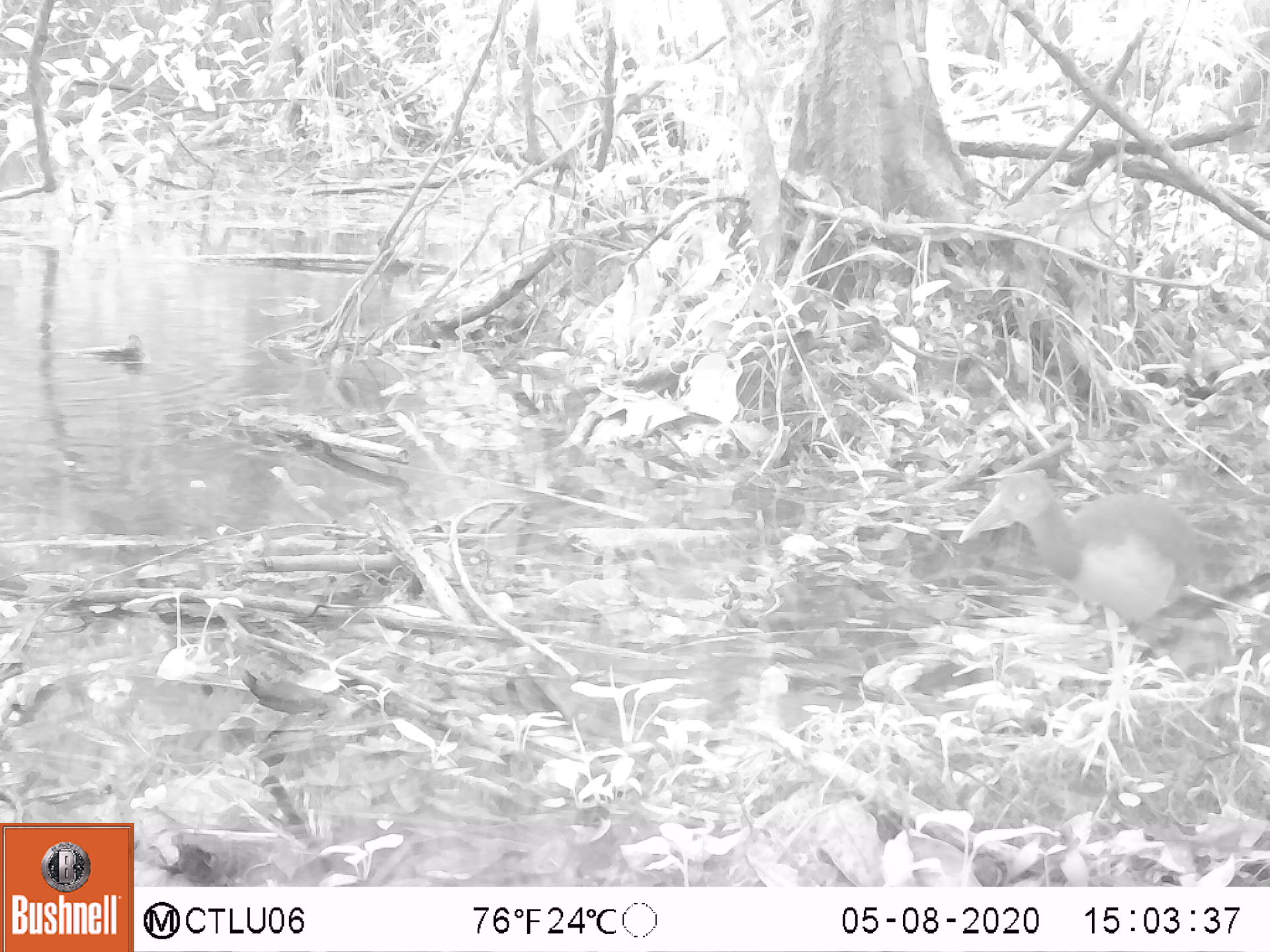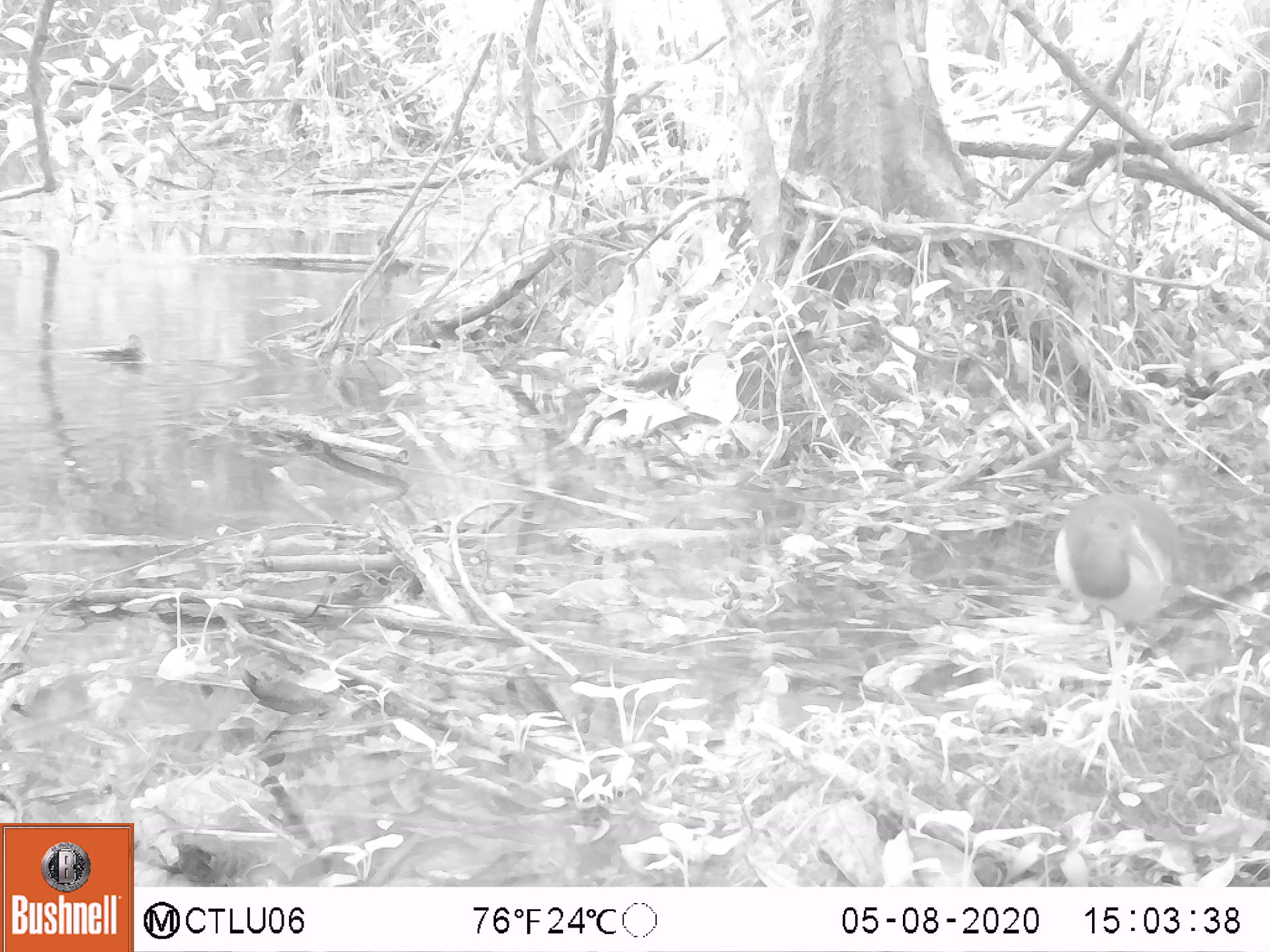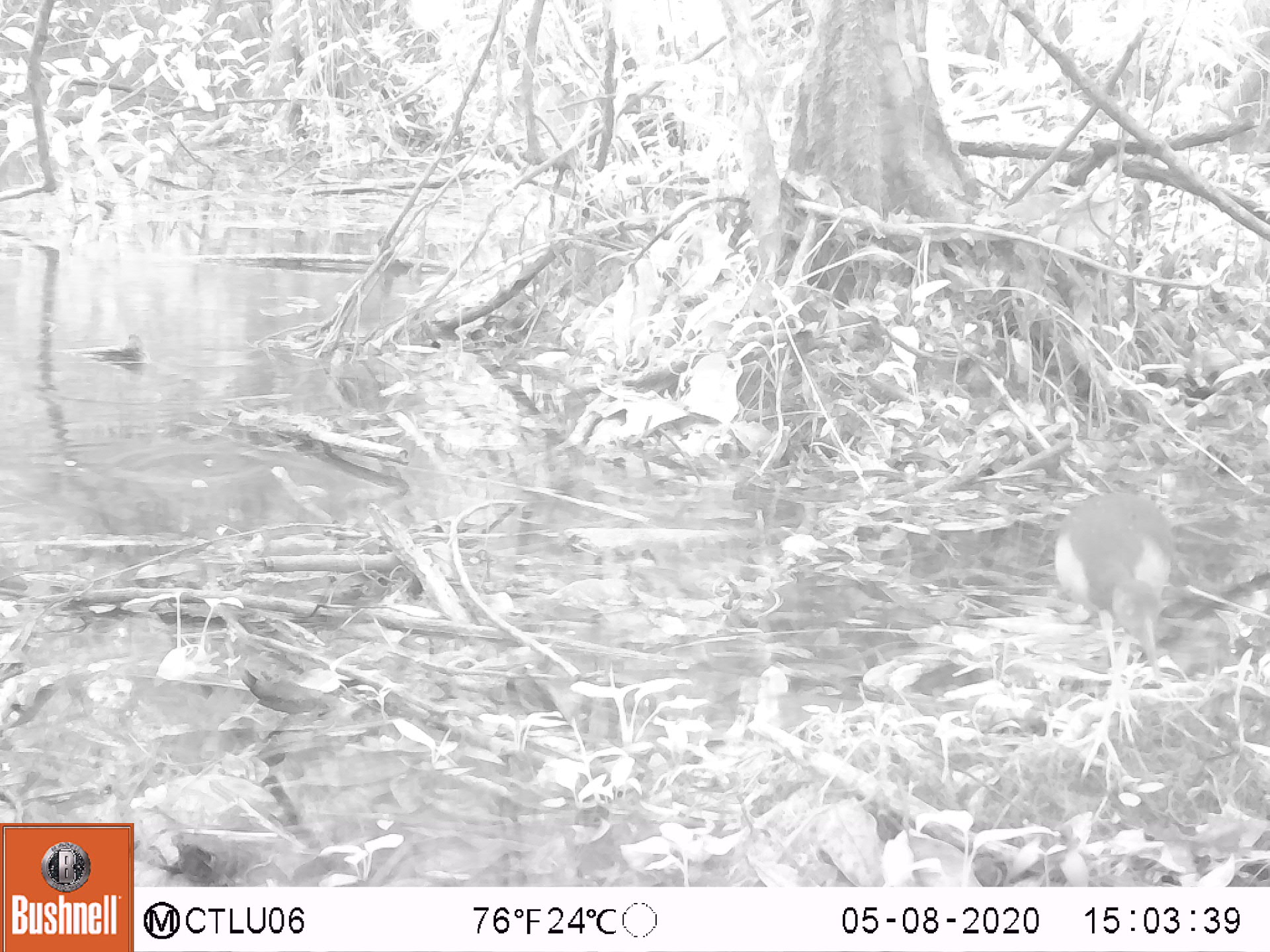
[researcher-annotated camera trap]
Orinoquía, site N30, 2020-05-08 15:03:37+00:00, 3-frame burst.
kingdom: Animalia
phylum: Chordata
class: Aves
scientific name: Aves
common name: bird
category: unknown bird